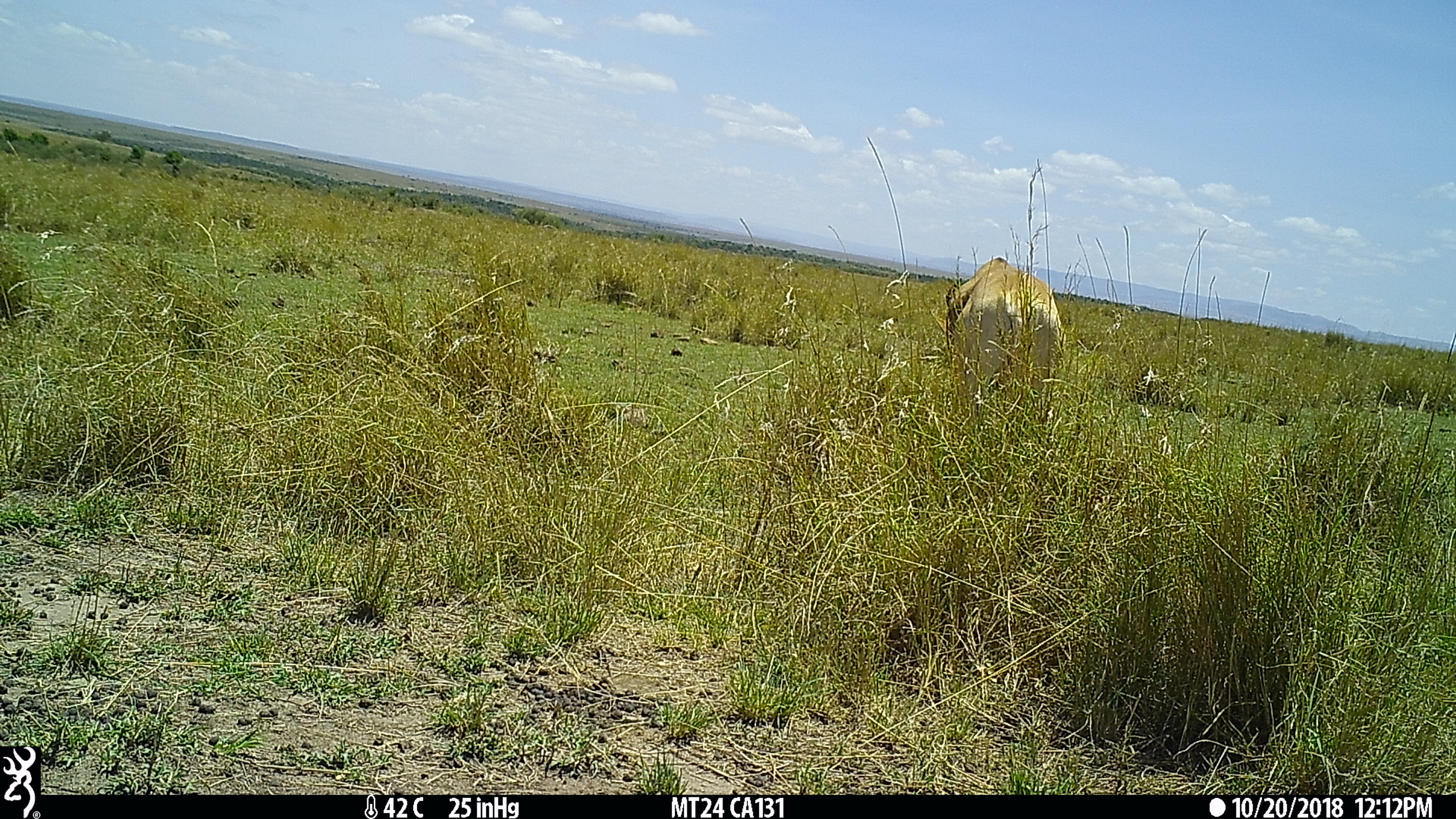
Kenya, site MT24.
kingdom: Animalia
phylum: Chordata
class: Mammalia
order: Artiodactyla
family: Bovidae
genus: Alcelaphus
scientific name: Alcelaphus buselaphus cokii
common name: coke's hartebeest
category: hartebeest cokes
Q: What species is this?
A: Hartebeest cokes (coke's hartebeest) (Alcelaphus buselaphus cokii).